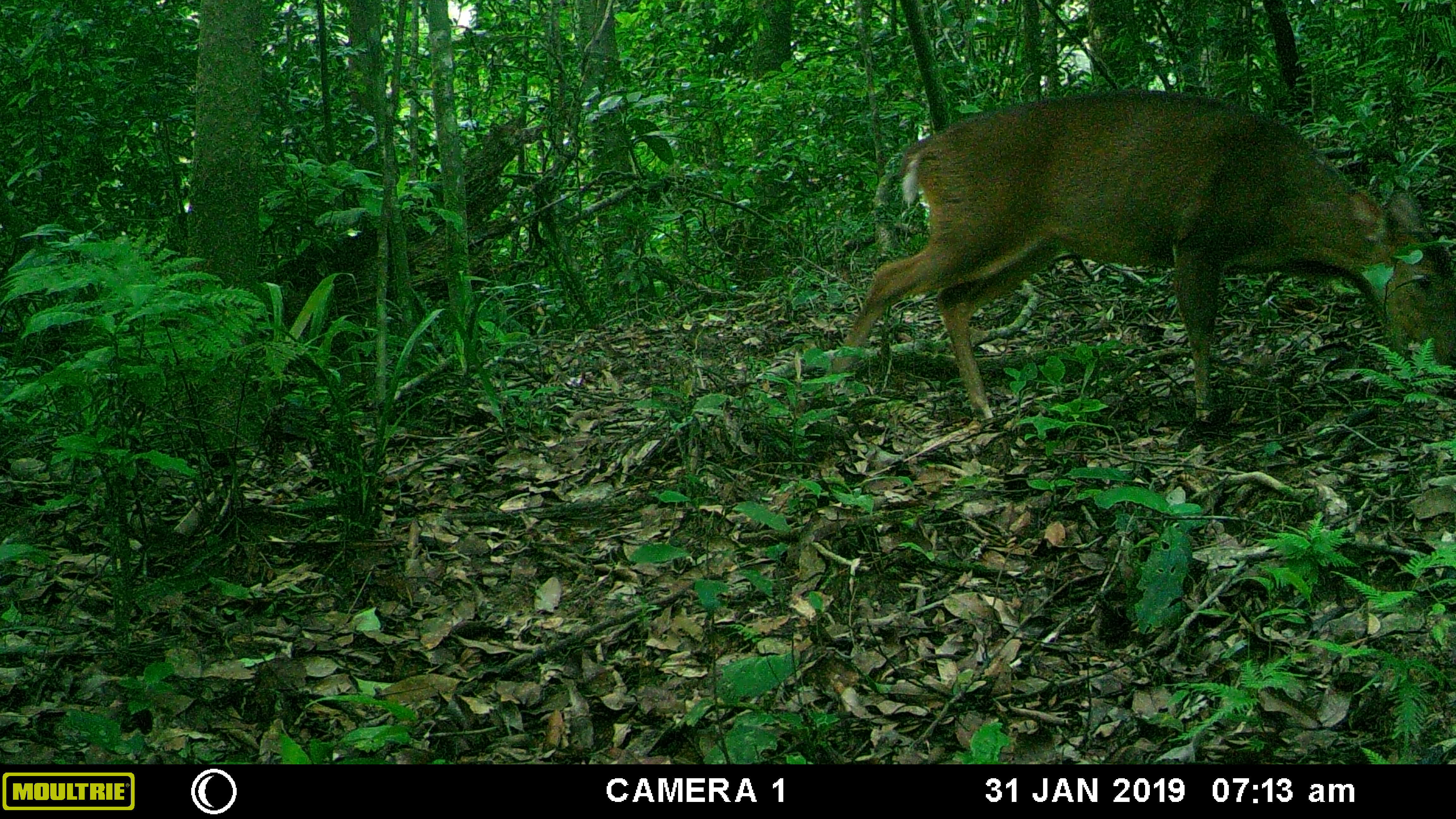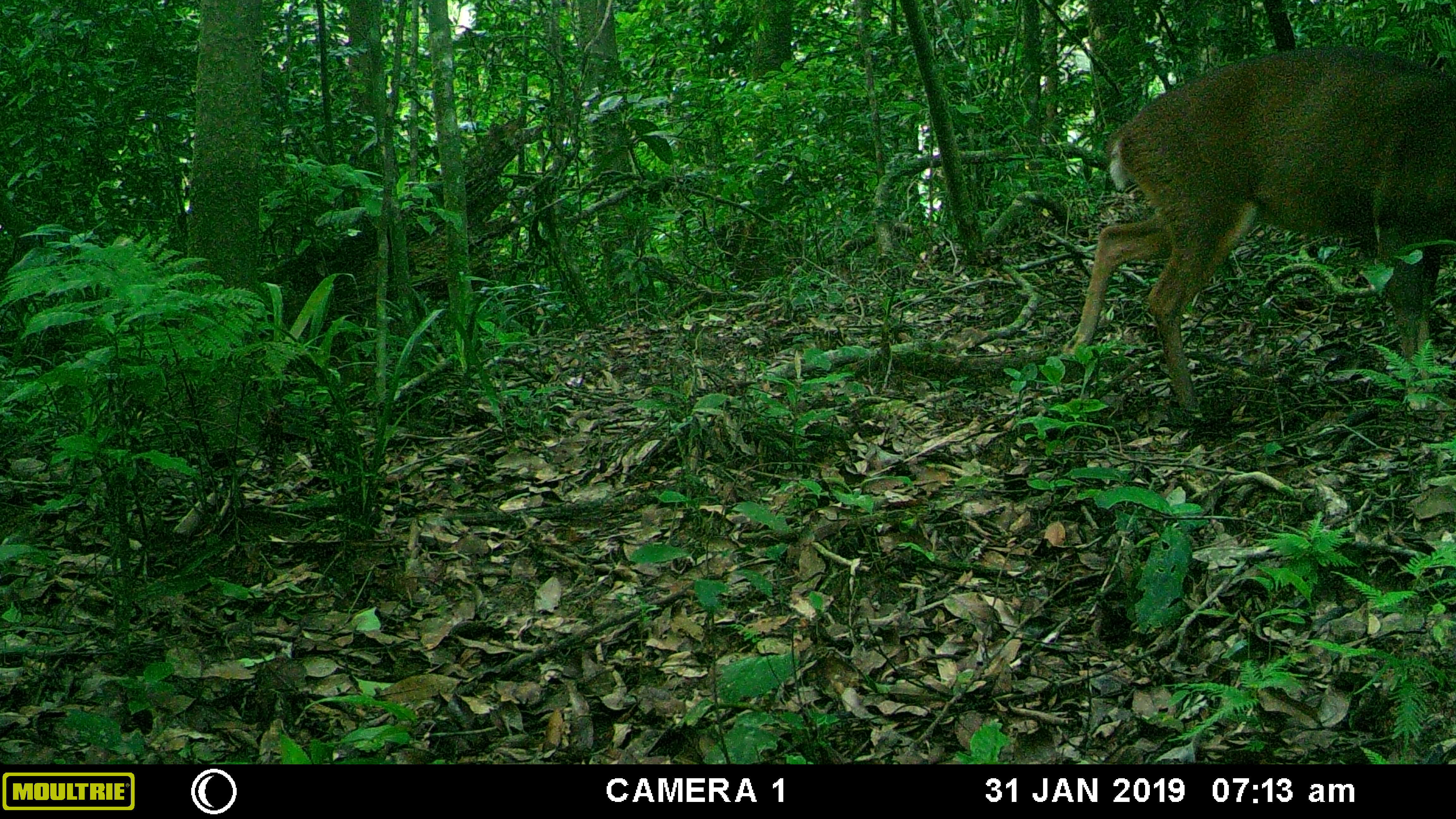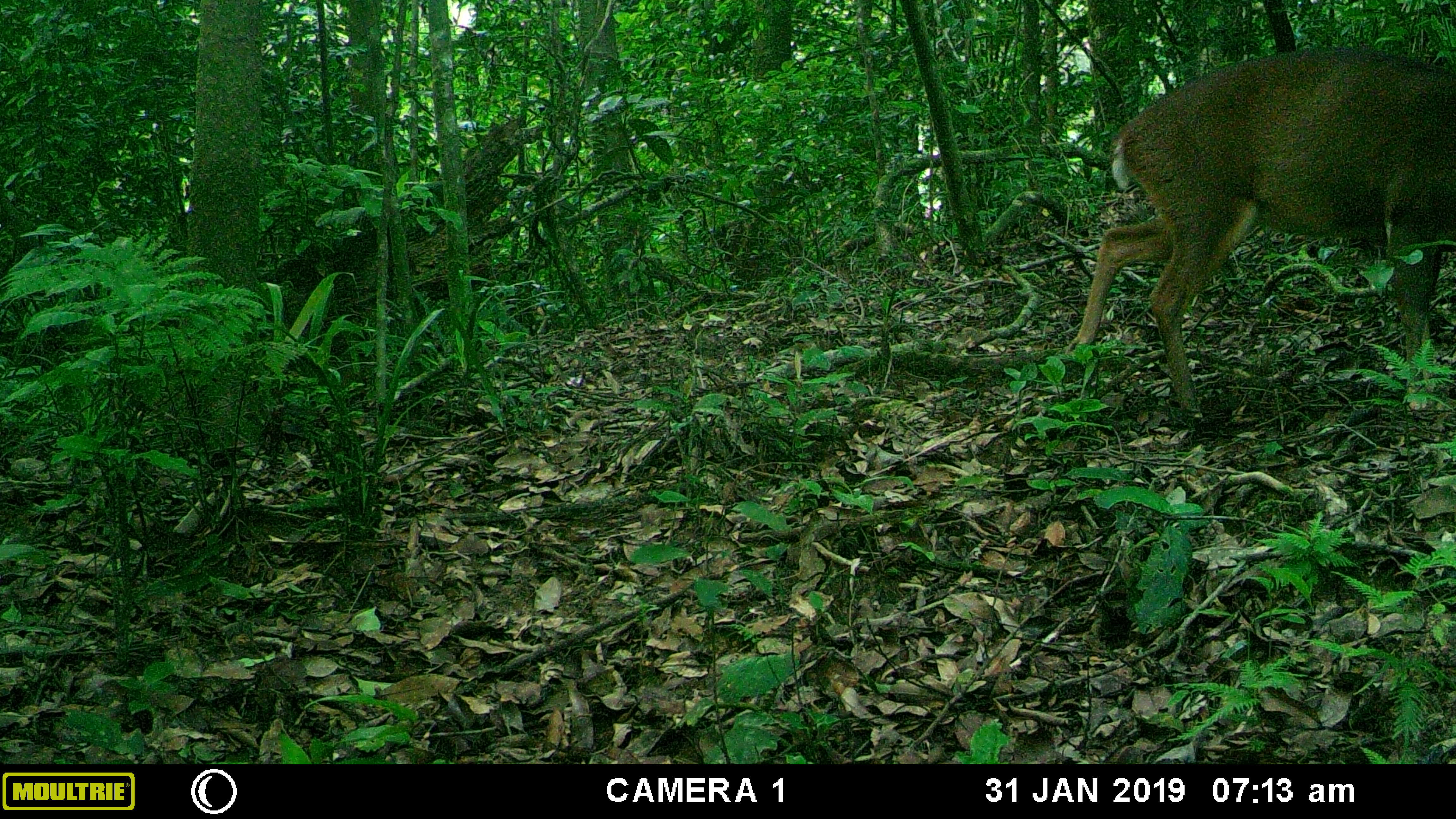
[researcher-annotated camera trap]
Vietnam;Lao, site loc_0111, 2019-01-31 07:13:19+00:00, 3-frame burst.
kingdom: Animalia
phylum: Chordata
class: Mammalia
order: Artiodactyla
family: Cervidae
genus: Muntiacus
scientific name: Muntiacus vuquangensis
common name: large-antlered muntjac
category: large antlered muntjac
Large antlered muntjac (large-antlered muntjac) (Muntiacus vuquangensis). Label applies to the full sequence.